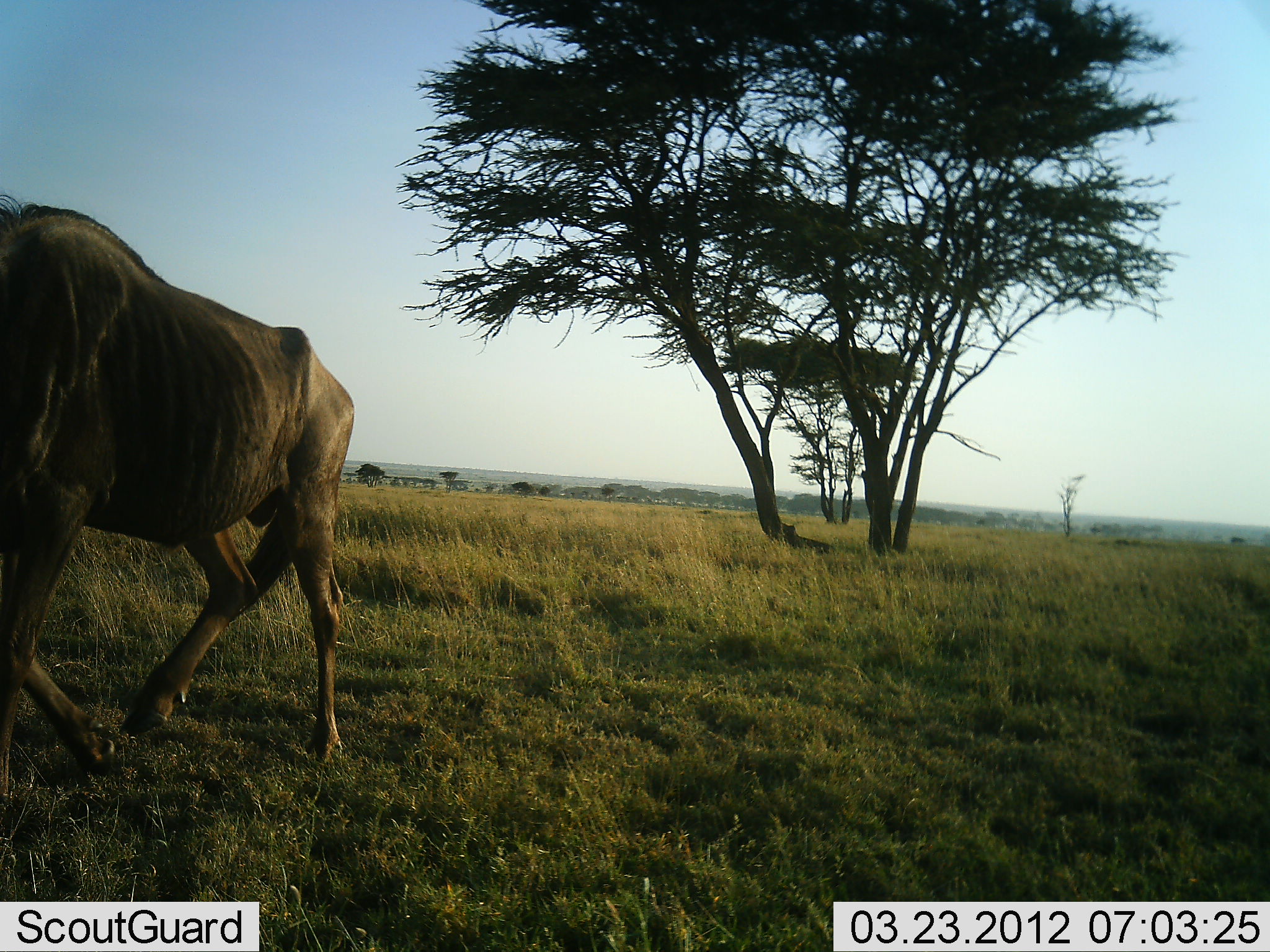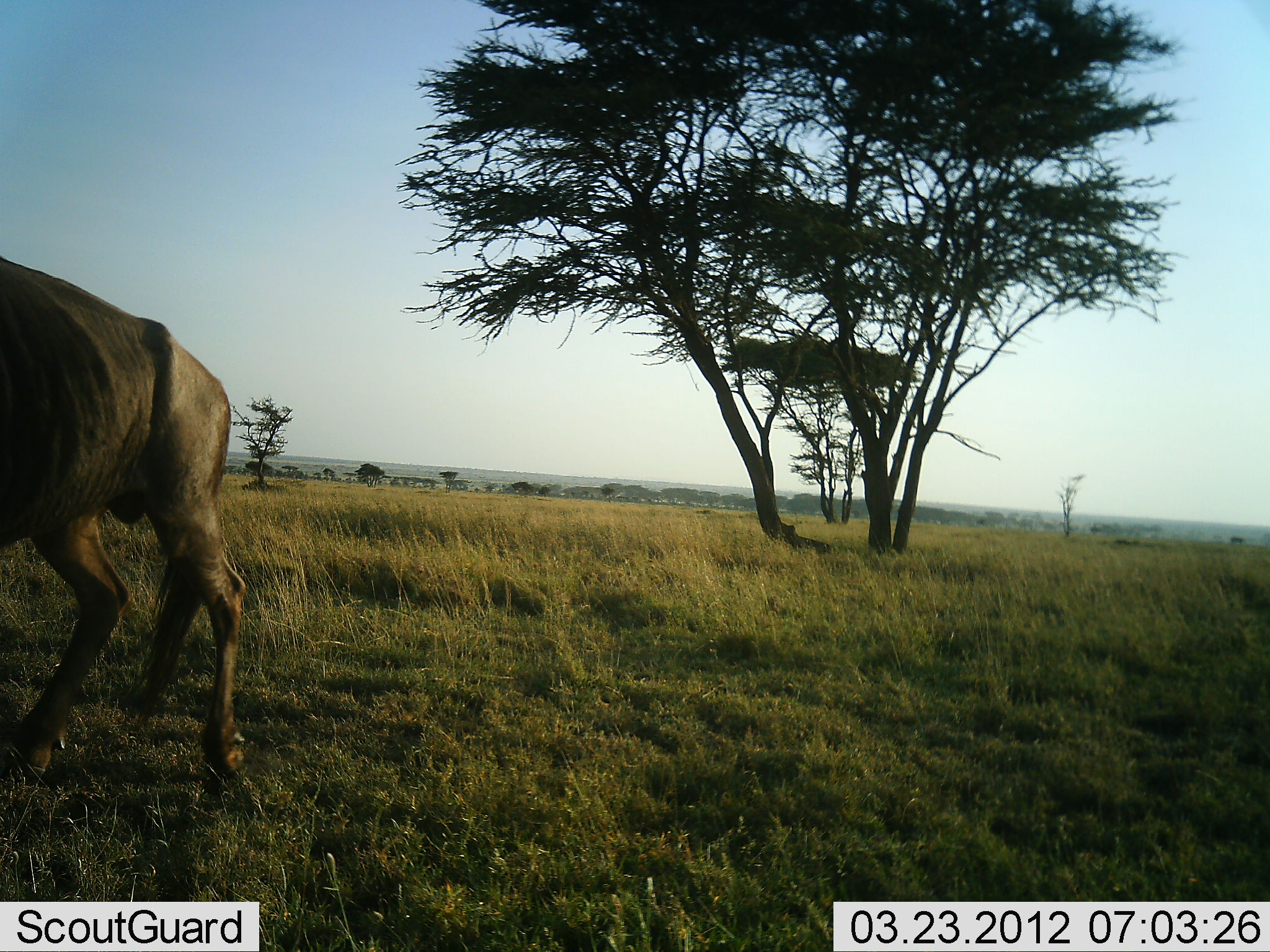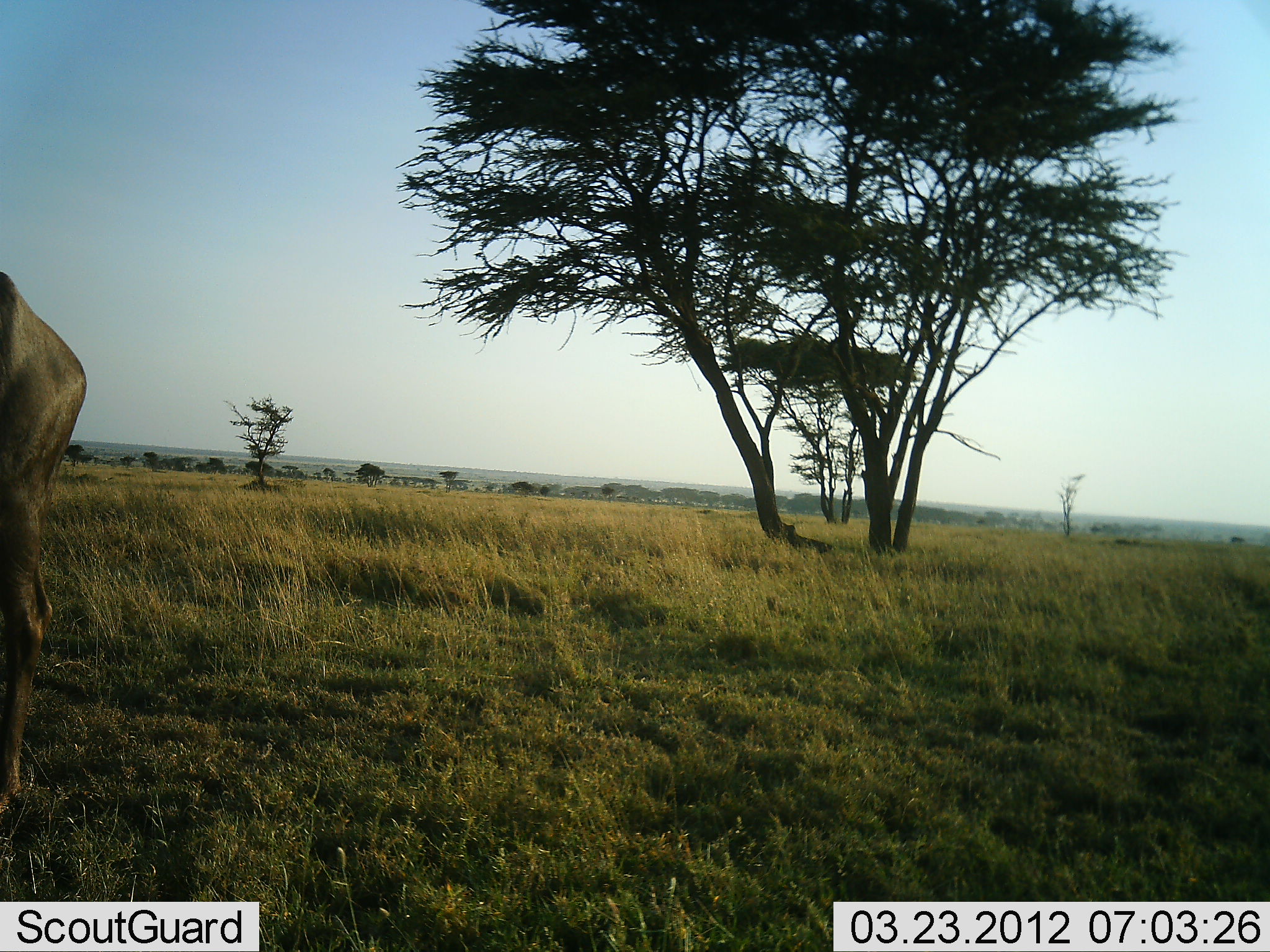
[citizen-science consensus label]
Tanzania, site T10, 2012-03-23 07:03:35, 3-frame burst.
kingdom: Animalia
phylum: Chordata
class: Mammalia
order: Artiodactyla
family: Bovidae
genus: Connochaetes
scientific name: Connochaetes taurinus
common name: blue wildebeest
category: wildebeest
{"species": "wildebeest (blue wildebeest) (Connochaetes taurinus)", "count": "1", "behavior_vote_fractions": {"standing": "5%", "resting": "0%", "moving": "95%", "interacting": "0%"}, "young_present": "0%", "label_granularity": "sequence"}